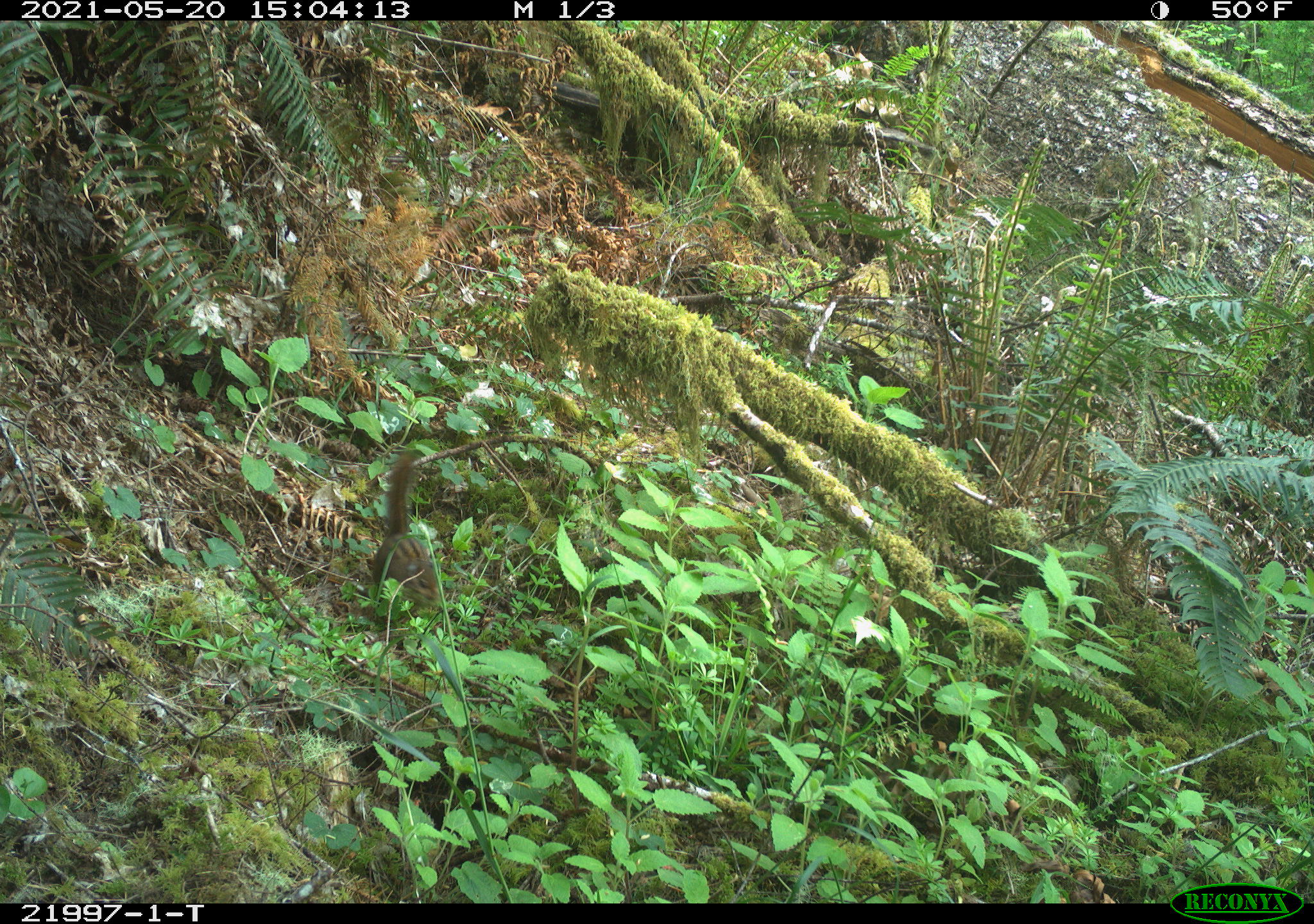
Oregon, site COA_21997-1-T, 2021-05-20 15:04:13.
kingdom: Animalia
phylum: Chordata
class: Mammalia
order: Rodentia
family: Sciuridae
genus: Neotamias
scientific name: Neotamias townsendii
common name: townsend's chipmunk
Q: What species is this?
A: Townsend's chipmunk (Neotamias townsendii).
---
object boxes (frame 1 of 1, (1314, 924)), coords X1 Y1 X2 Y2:
townsend's chipmunk: 331 440 465 637